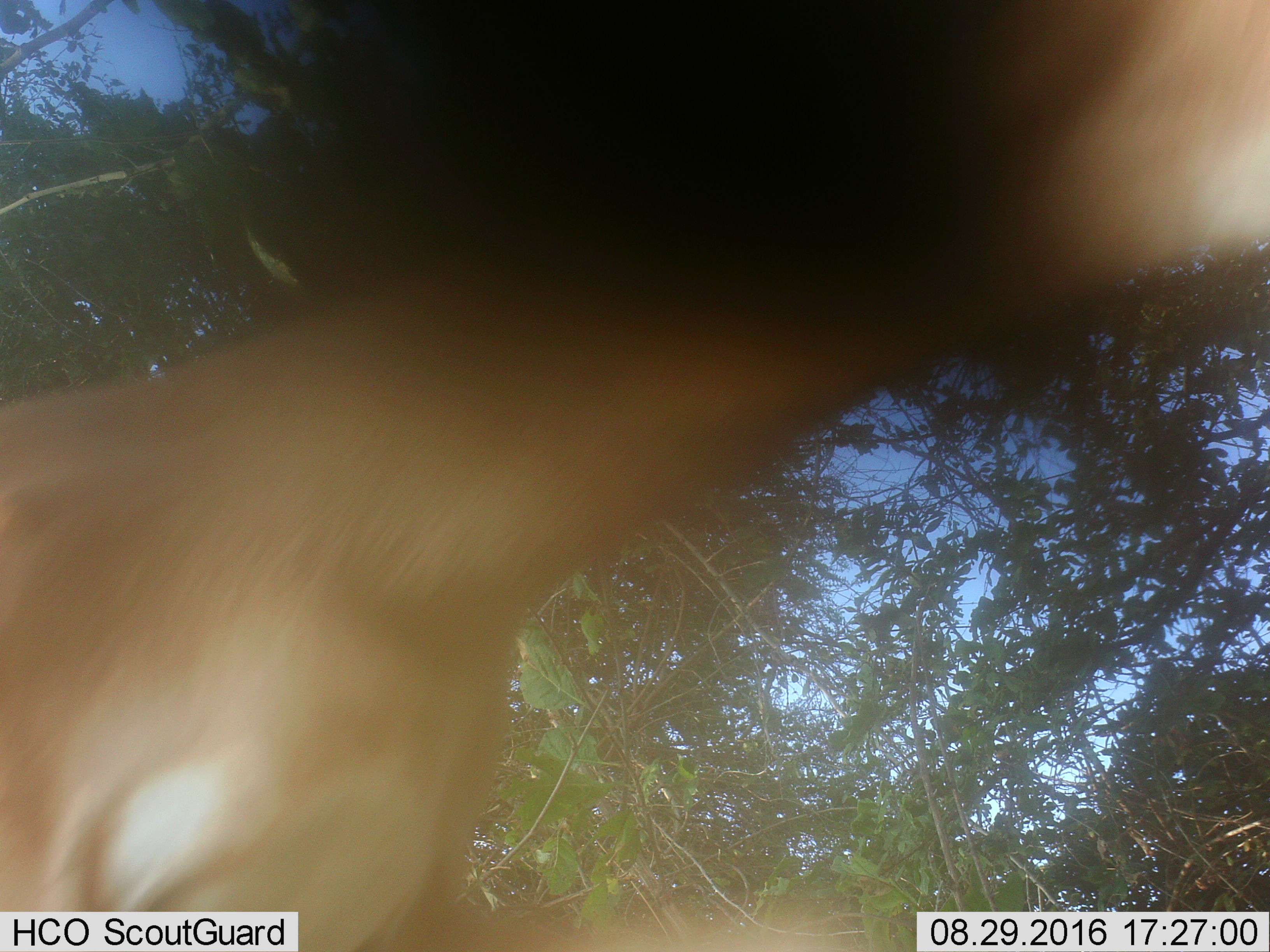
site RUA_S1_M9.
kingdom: Animalia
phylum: Chordata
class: Mammalia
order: Artiodactyla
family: Bovidae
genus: Aepyceros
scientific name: Aepyceros melampus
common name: impala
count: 1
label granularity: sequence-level